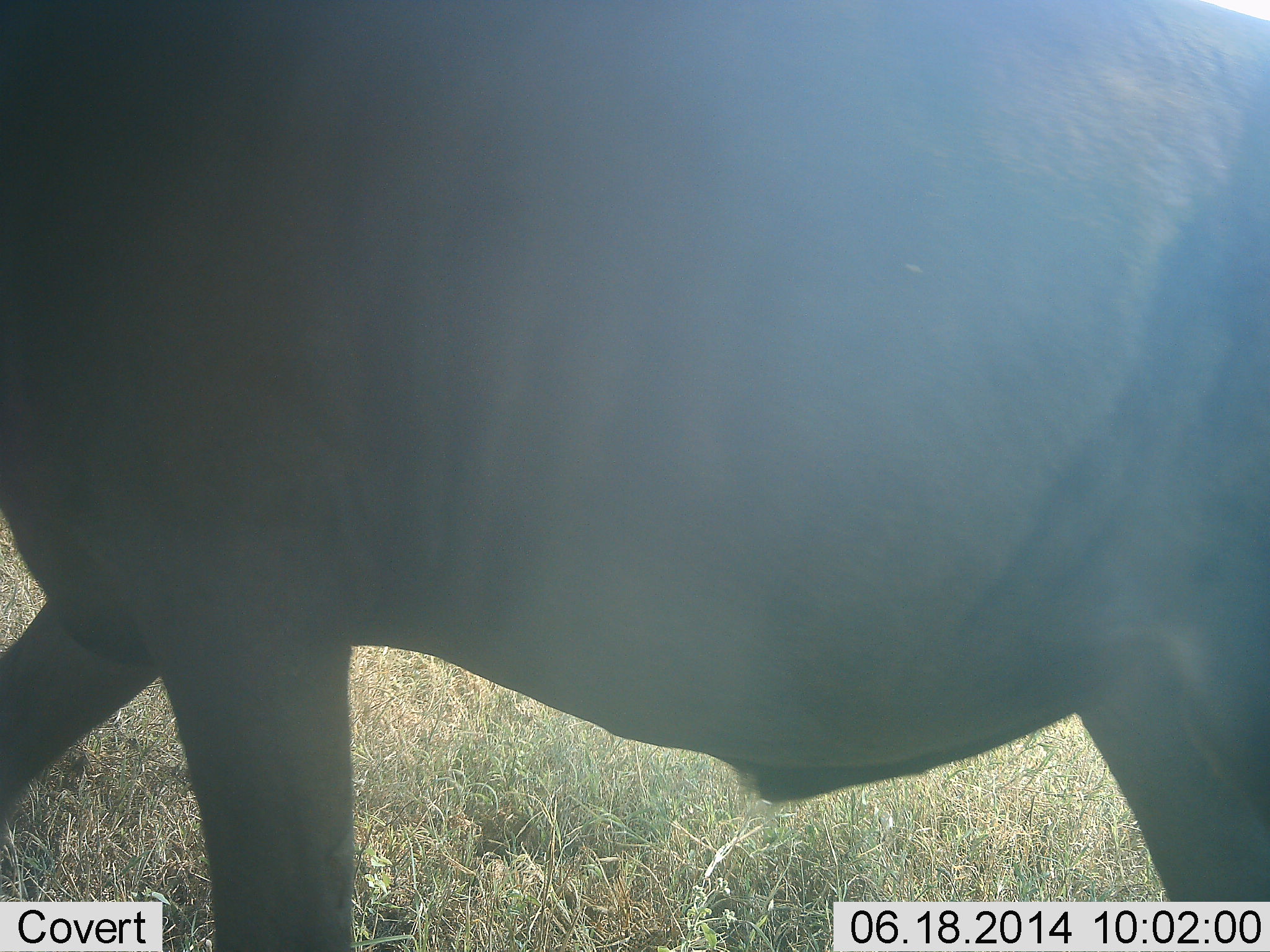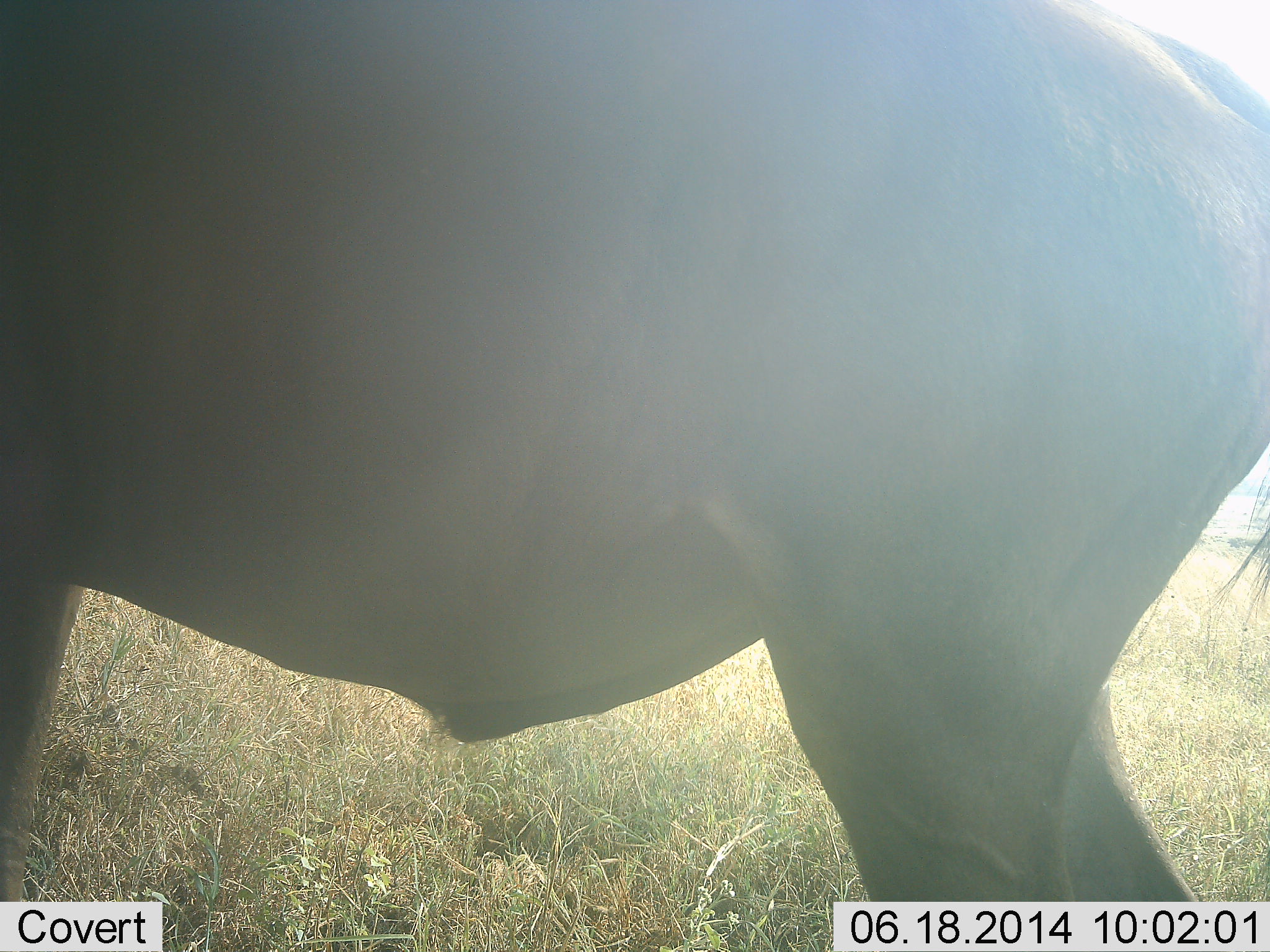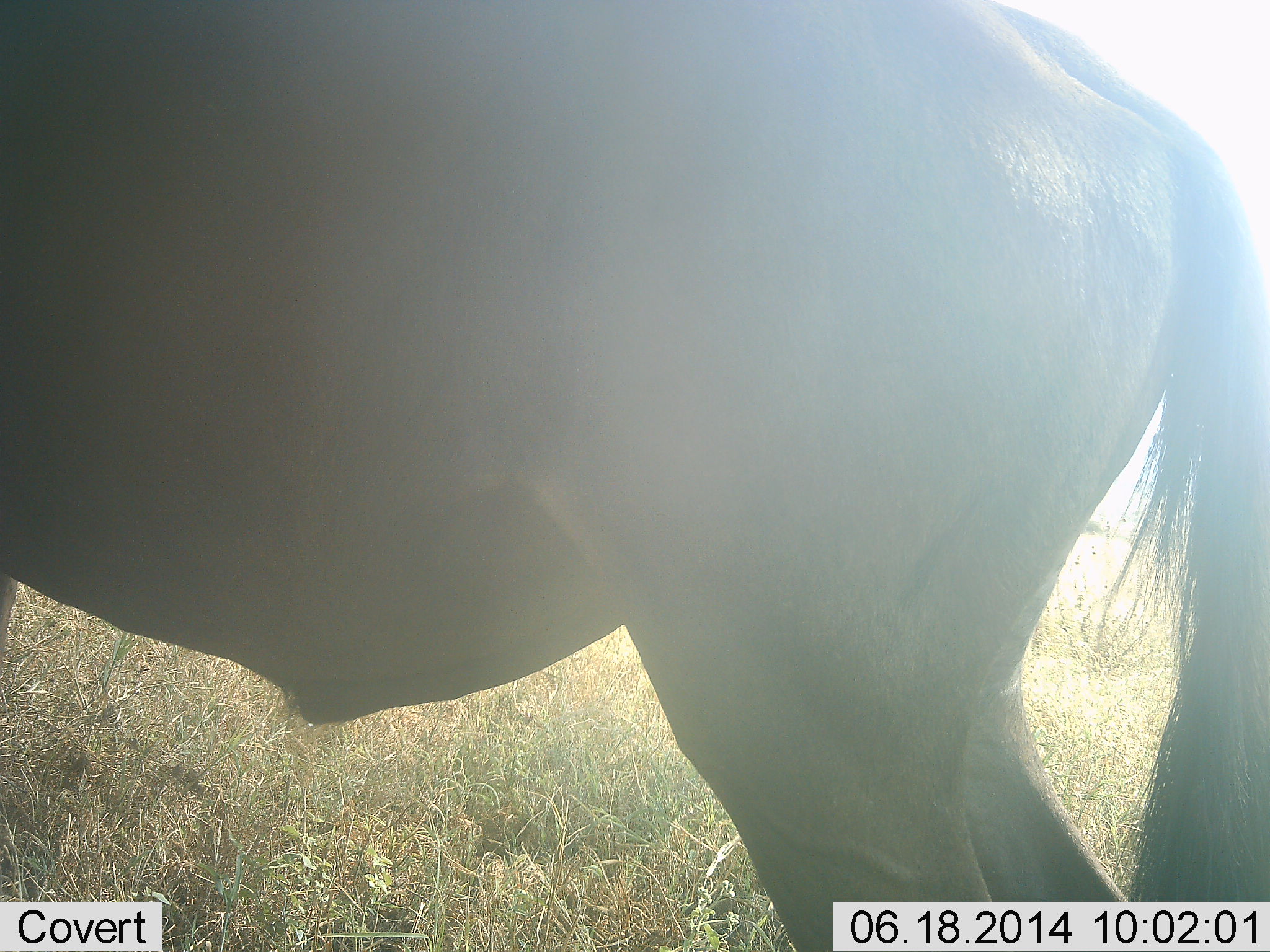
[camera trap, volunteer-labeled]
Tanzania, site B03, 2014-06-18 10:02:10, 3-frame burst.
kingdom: Animalia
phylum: Chordata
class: Mammalia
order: Artiodactyla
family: Bovidae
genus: Connochaetes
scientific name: Connochaetes taurinus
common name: blue wildebeest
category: wildebeest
Wildebeest (blue wildebeest) (Connochaetes taurinus), count 1. Behavior (volunteer vote fractions): standing 40%, resting 0%, moving 70%, interacting 0%. Young present (vote fraction): 0%. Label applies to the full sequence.